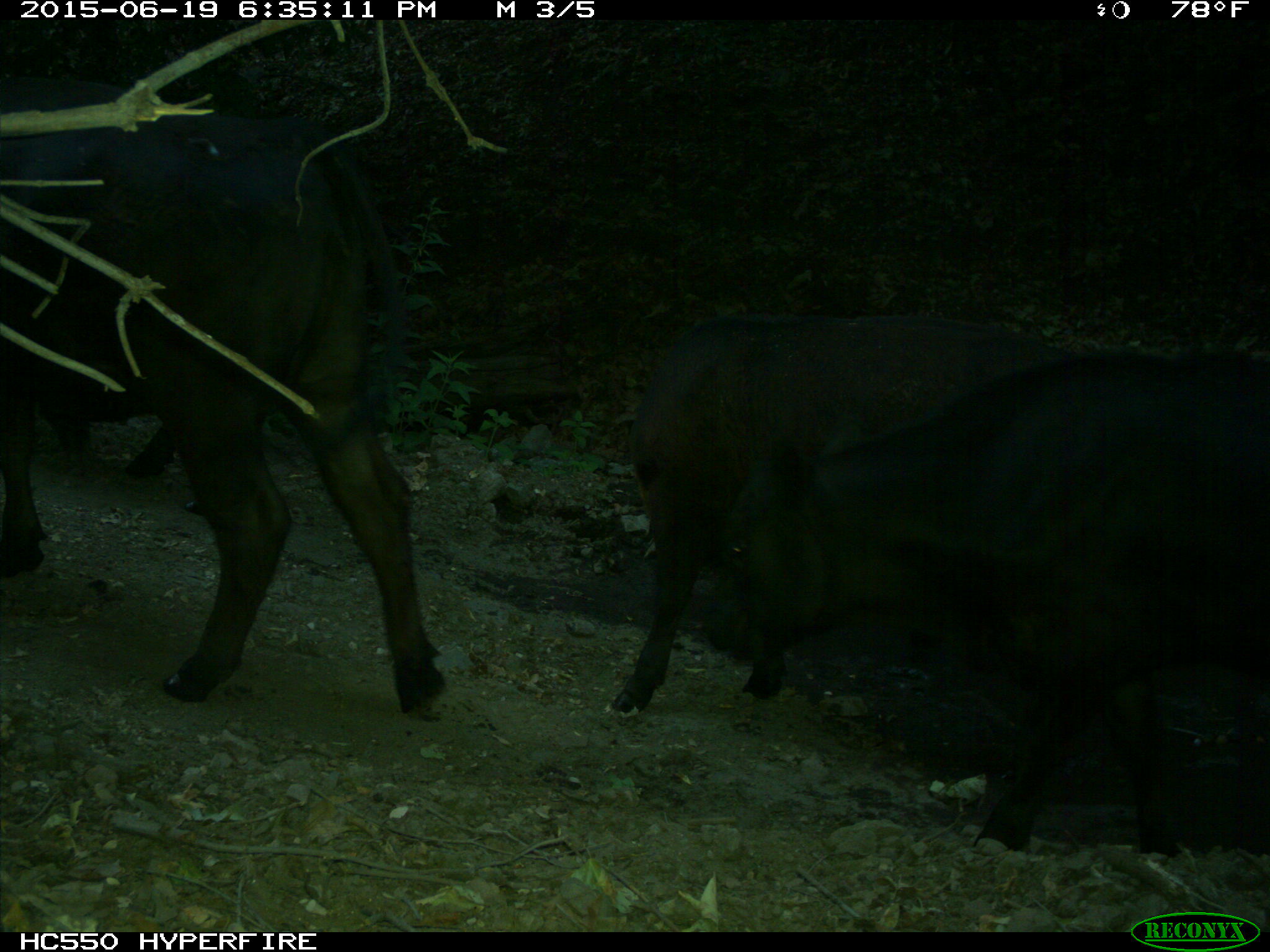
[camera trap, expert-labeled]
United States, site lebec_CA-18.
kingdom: Animalia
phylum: Chordata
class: Mammalia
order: Artiodactyla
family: Bovidae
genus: Bos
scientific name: Bos taurus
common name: domestic cow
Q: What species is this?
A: Bos taurus (domestic cow).